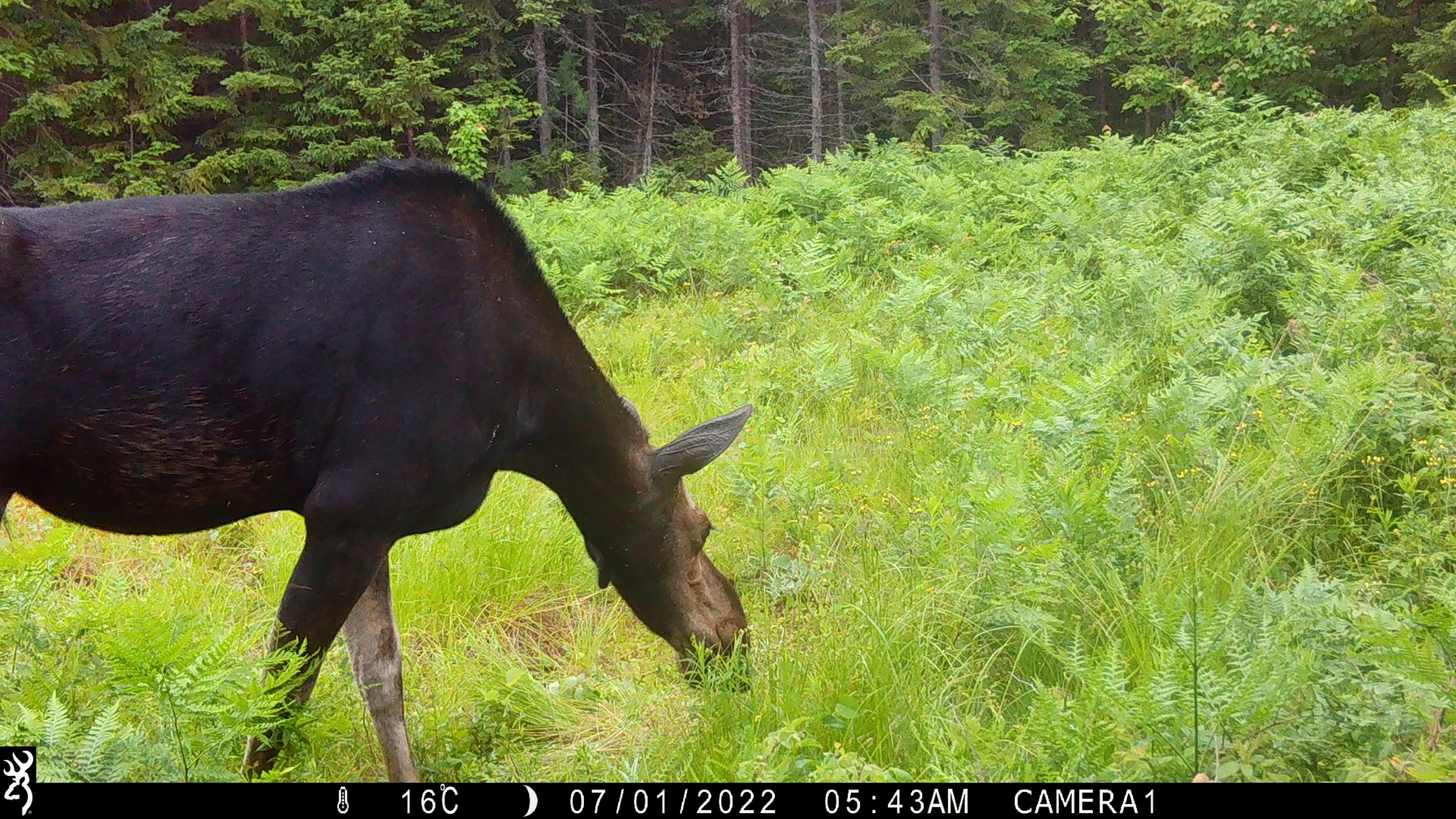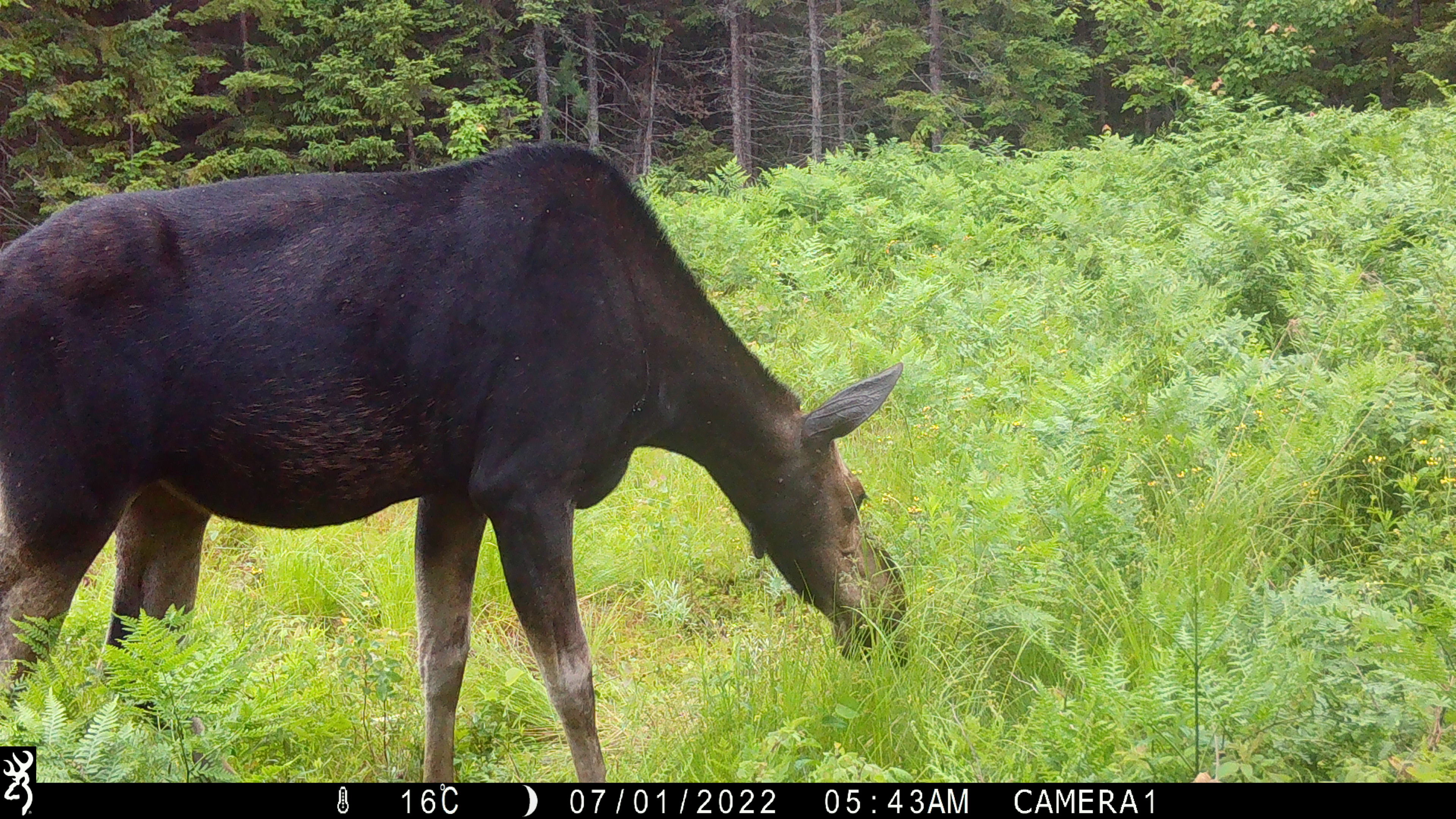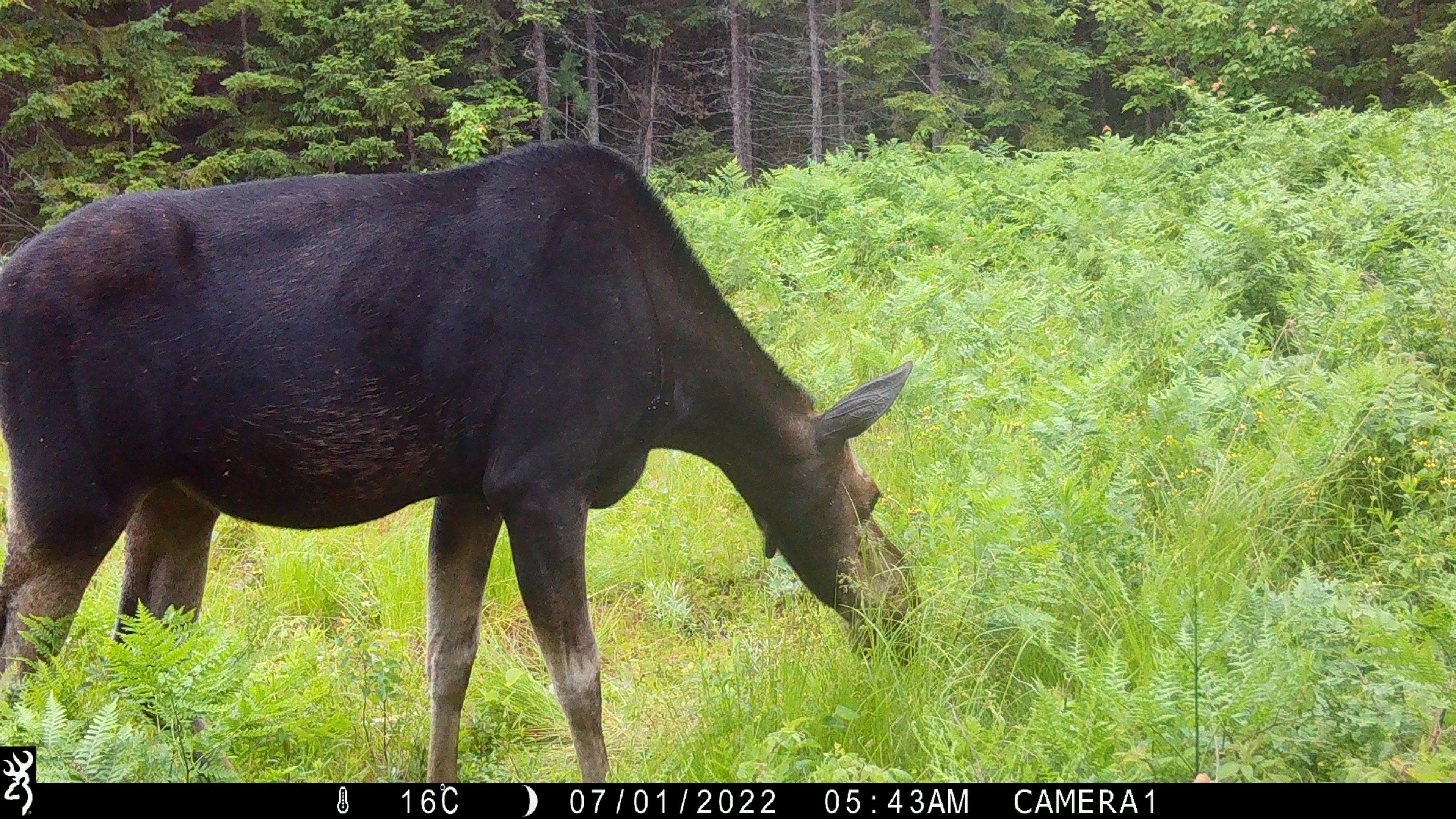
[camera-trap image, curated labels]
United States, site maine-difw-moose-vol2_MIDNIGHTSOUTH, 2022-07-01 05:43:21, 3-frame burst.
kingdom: Animalia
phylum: Chordata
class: Mammalia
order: Artiodactyla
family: Cervidae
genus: Alces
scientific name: Alces alces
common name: moose